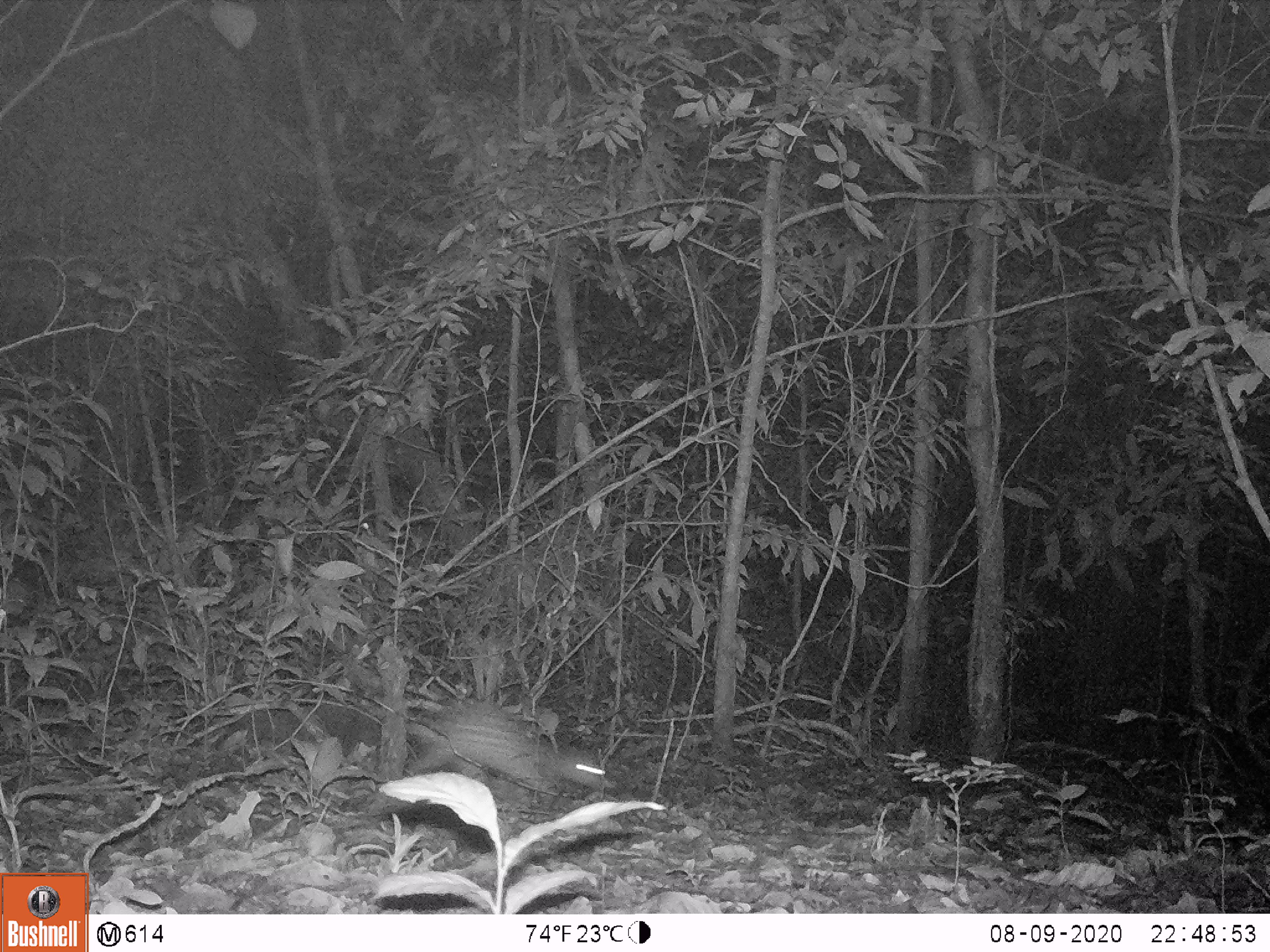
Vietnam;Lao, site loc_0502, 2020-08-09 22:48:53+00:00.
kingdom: Animalia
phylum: Chordata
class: Mammalia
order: Rodentia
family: Hystricidae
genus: Atherurus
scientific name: Atherurus macrourus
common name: asiatic brush-tailed porcupine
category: asiatic brush tailed porcupine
Asiatic brush tailed porcupine (asiatic brush-tailed porcupine) (Atherurus macrourus). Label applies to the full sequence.